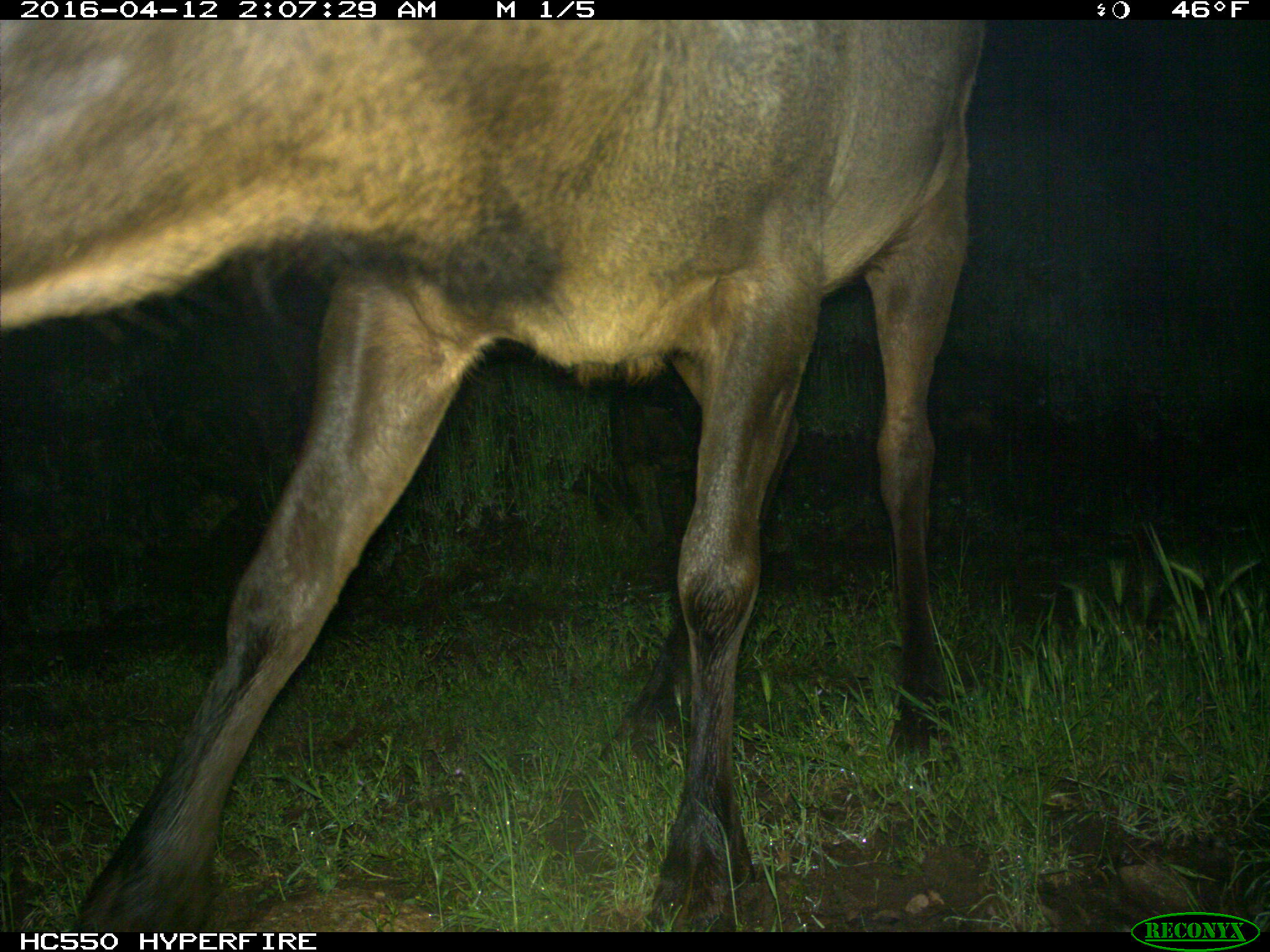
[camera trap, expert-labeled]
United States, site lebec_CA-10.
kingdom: Animalia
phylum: Chordata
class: Mammalia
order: Artiodactyla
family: Cervidae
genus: Cervus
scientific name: Cervus canadensis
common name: elk